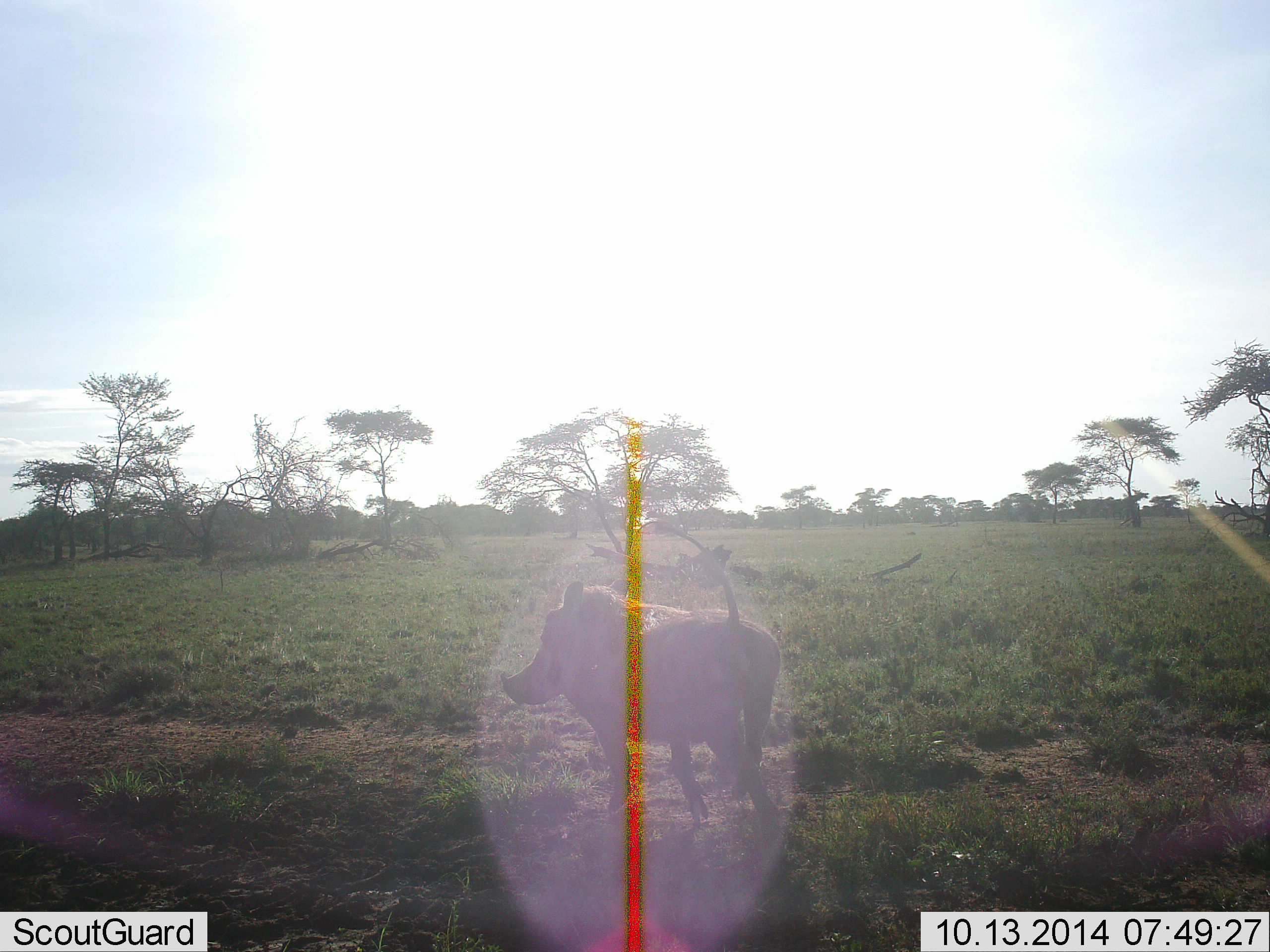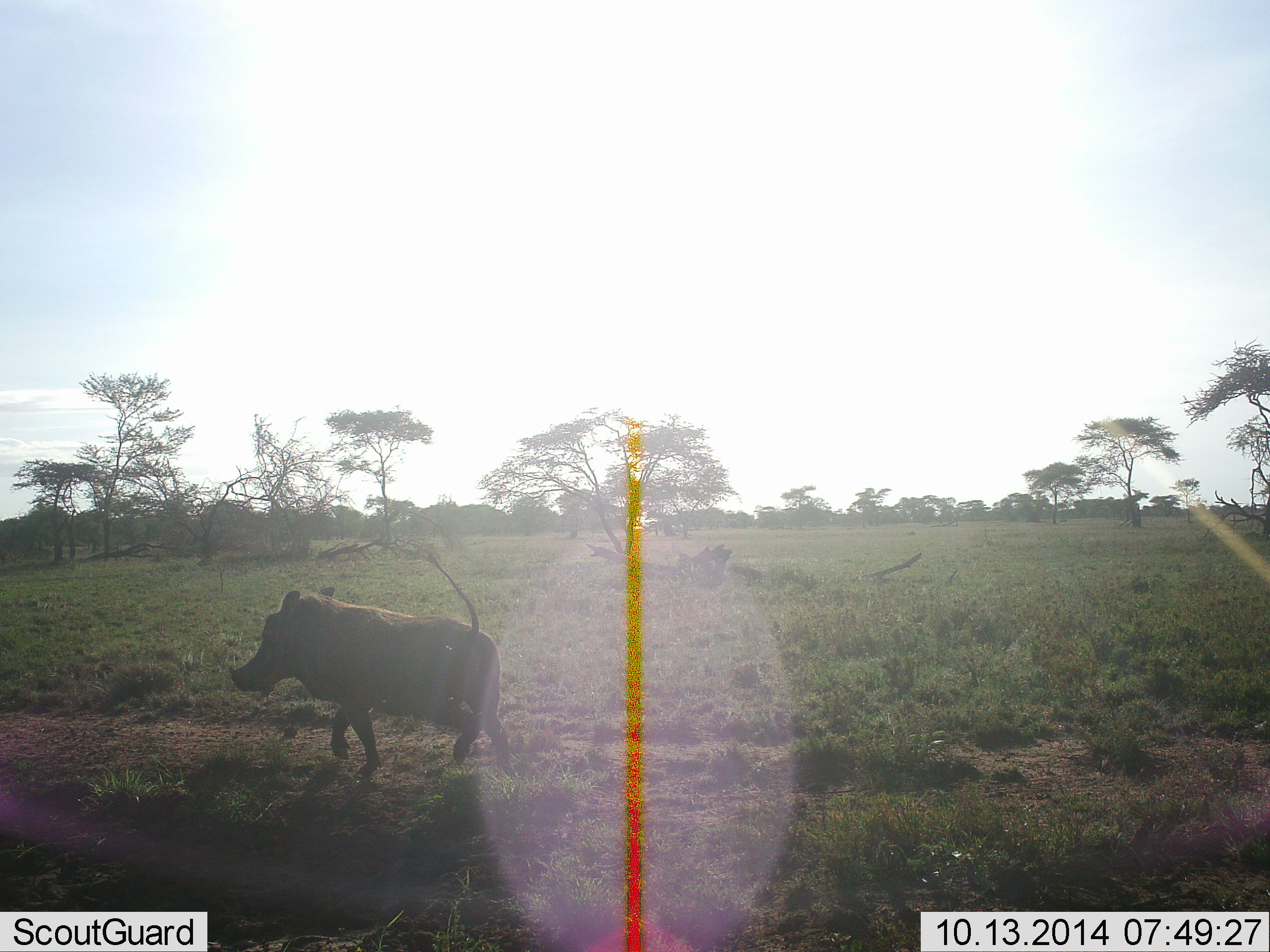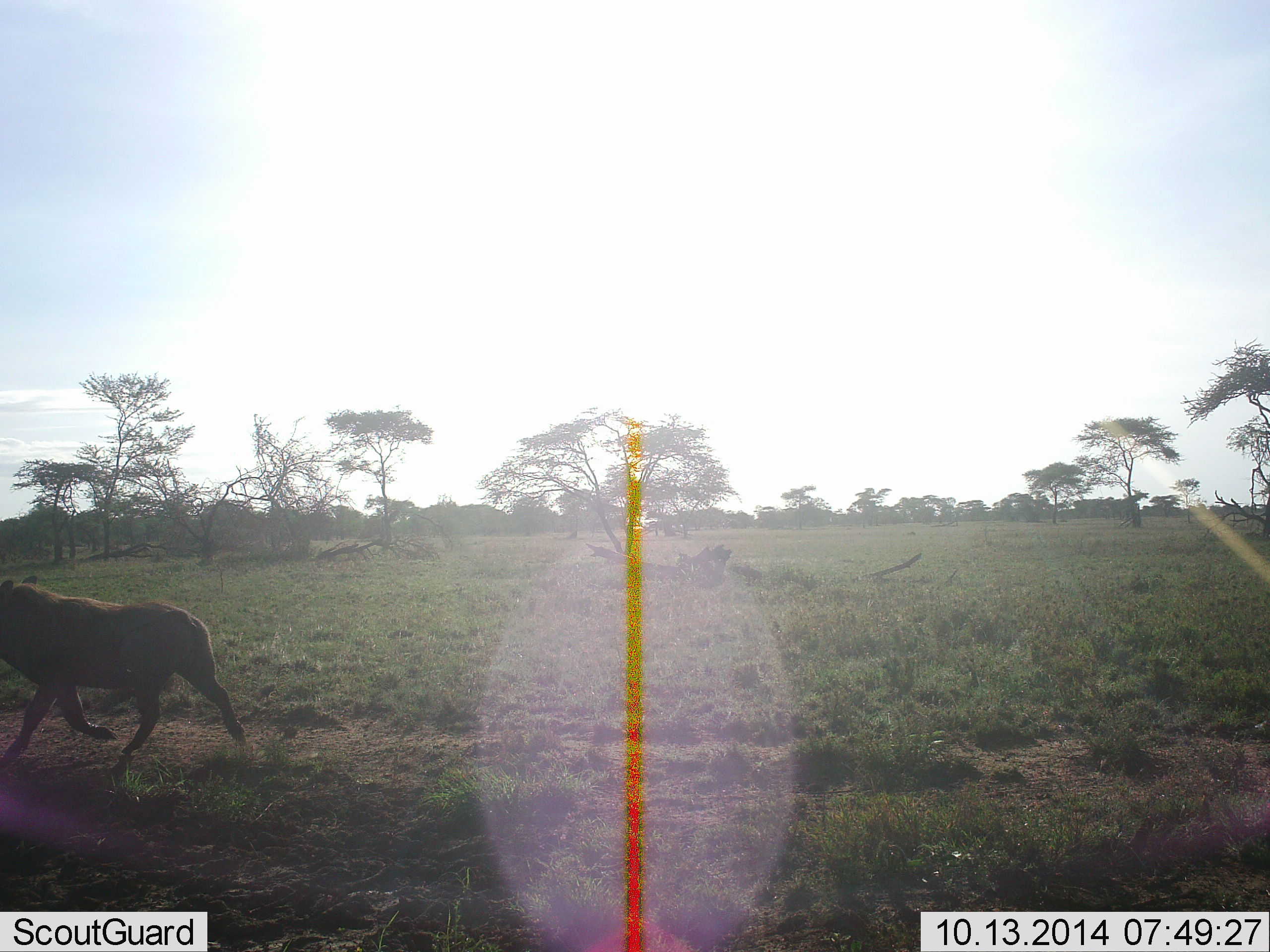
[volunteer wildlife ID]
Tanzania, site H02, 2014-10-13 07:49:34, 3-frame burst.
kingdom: Animalia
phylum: Chordata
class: Mammalia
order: Artiodactyla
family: Suidae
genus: Phacochoerus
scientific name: Phacochoerus africanus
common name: warthog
Warthog (Phacochoerus africanus), count 1. Behavior (volunteer vote fractions): standing 0%, resting 0%, moving 100%, interacting 0%. Young present (vote fraction): 0%. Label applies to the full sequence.